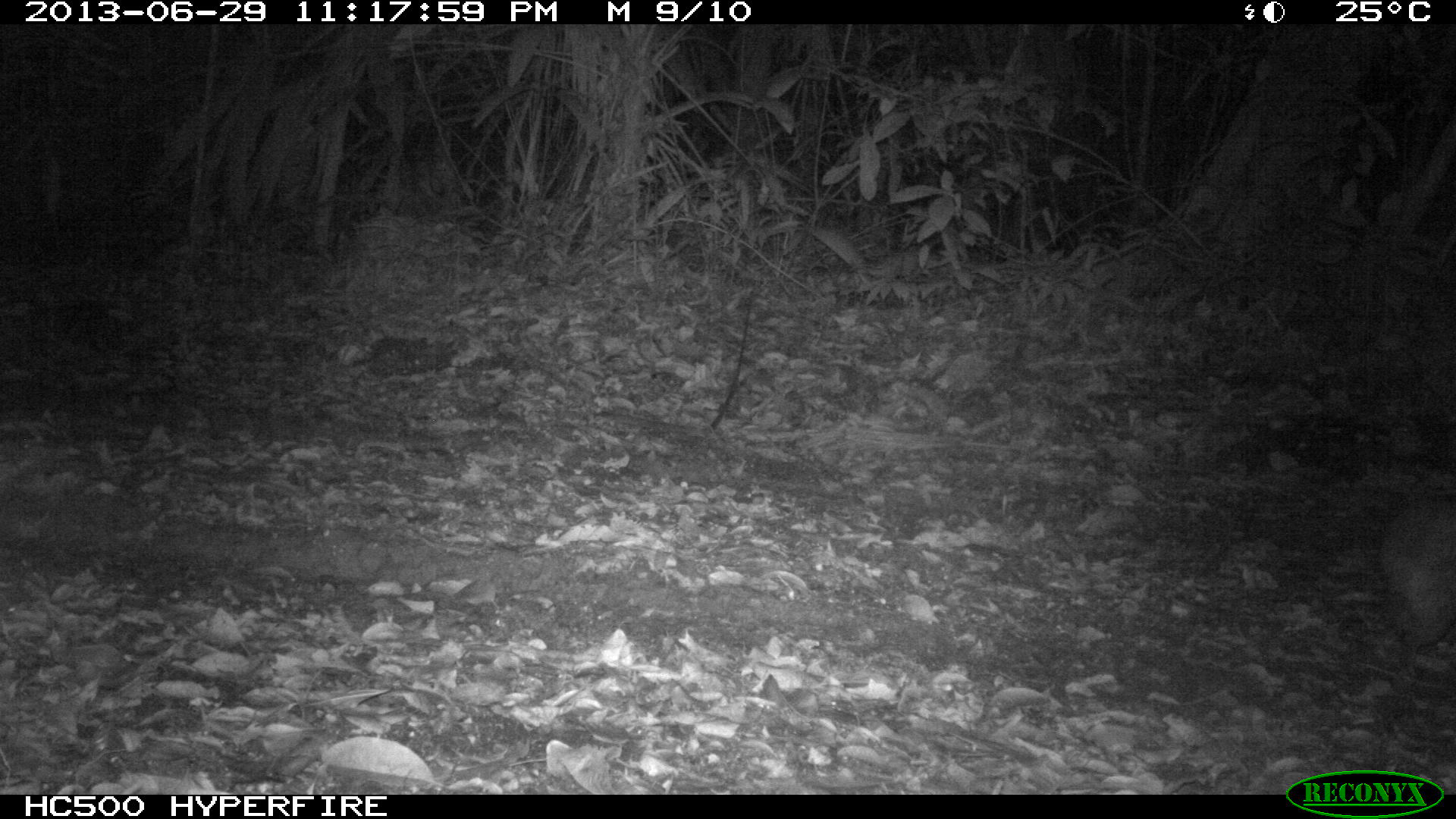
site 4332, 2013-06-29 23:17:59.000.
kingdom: Animalia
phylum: Chordata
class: Mammalia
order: Rodentia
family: Cuniculidae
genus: Cuniculus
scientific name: Cuniculus paca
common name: lowland paca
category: agouti paca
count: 1